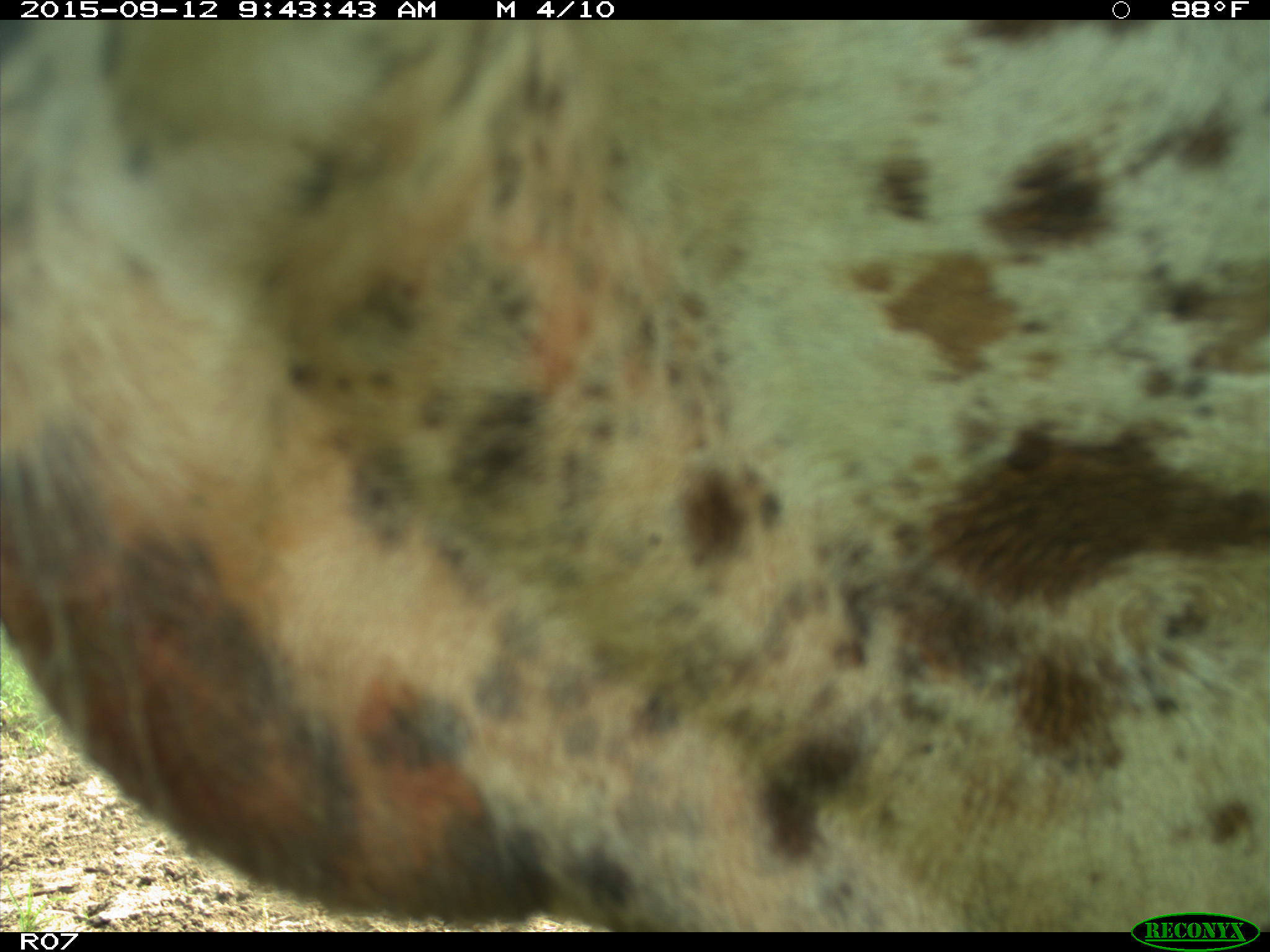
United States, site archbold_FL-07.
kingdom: Animalia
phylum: Chordata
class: Mammalia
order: Artiodactyla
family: Bovidae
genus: Bos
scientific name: Bos taurus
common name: domestic cow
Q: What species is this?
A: Bos taurus (domestic cow).